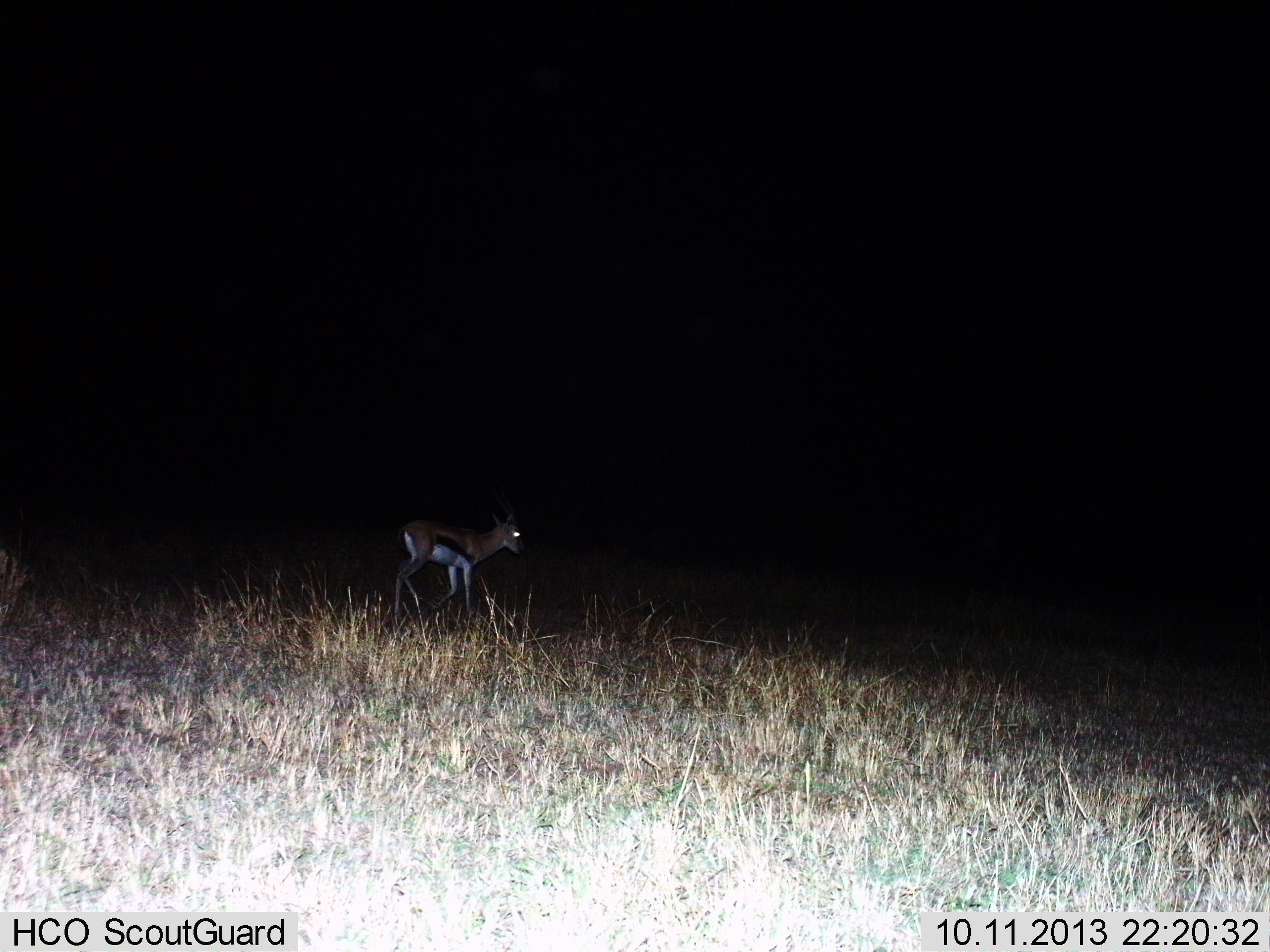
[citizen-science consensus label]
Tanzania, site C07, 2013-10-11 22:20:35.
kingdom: Animalia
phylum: Chordata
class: Mammalia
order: Artiodactyla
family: Bovidae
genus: Eudorcas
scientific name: Eudorcas thomsonii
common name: thomson's gazelle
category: gazellethomsons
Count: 1.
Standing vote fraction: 40%.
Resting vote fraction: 0%.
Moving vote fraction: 60%.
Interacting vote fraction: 0%.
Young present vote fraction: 0%.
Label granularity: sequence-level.